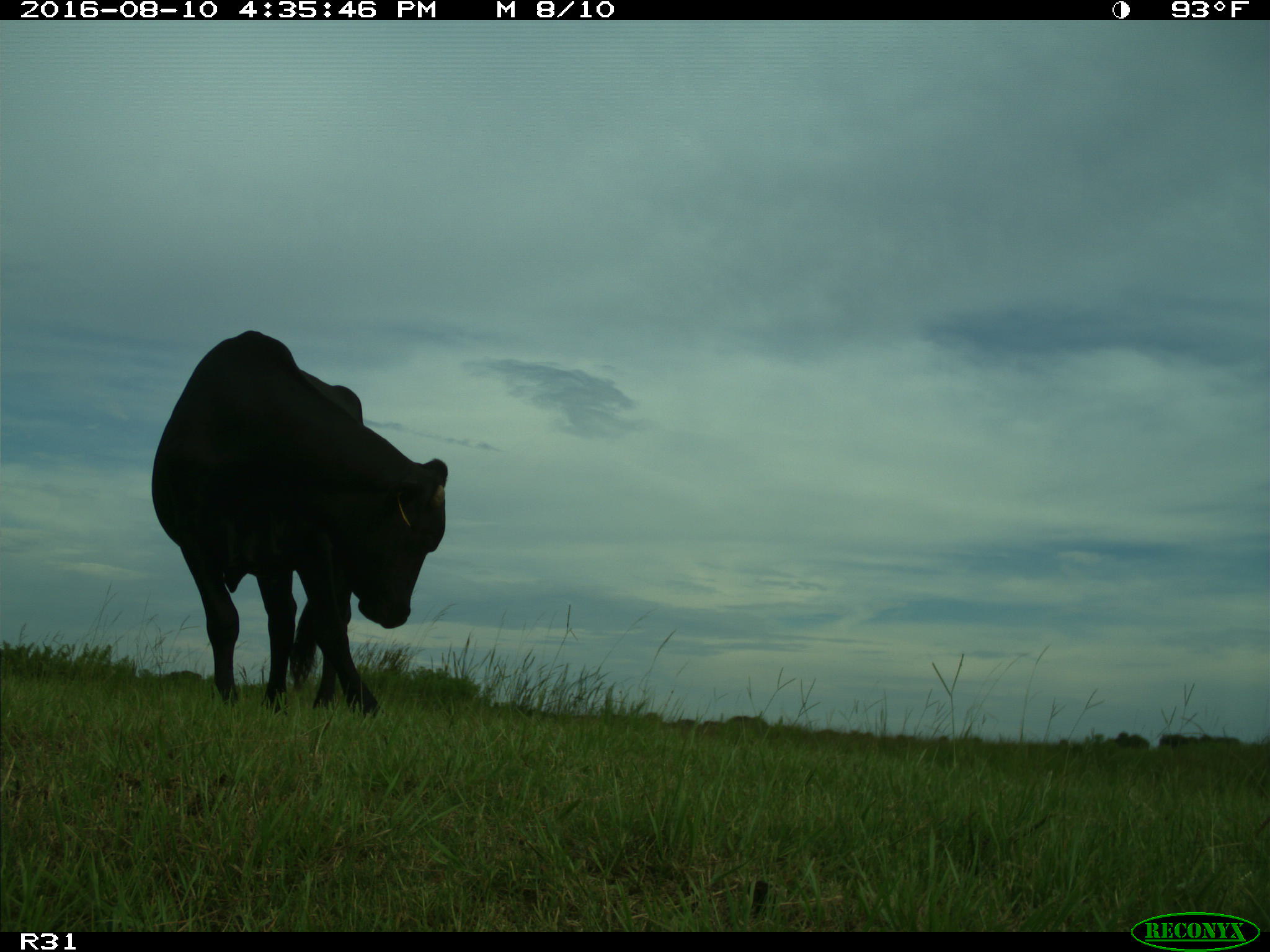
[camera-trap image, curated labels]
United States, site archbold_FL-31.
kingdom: Animalia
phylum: Chordata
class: Mammalia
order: Artiodactyla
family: Bovidae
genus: Bos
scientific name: Bos taurus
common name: domestic cow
Bos taurus (domestic cow).